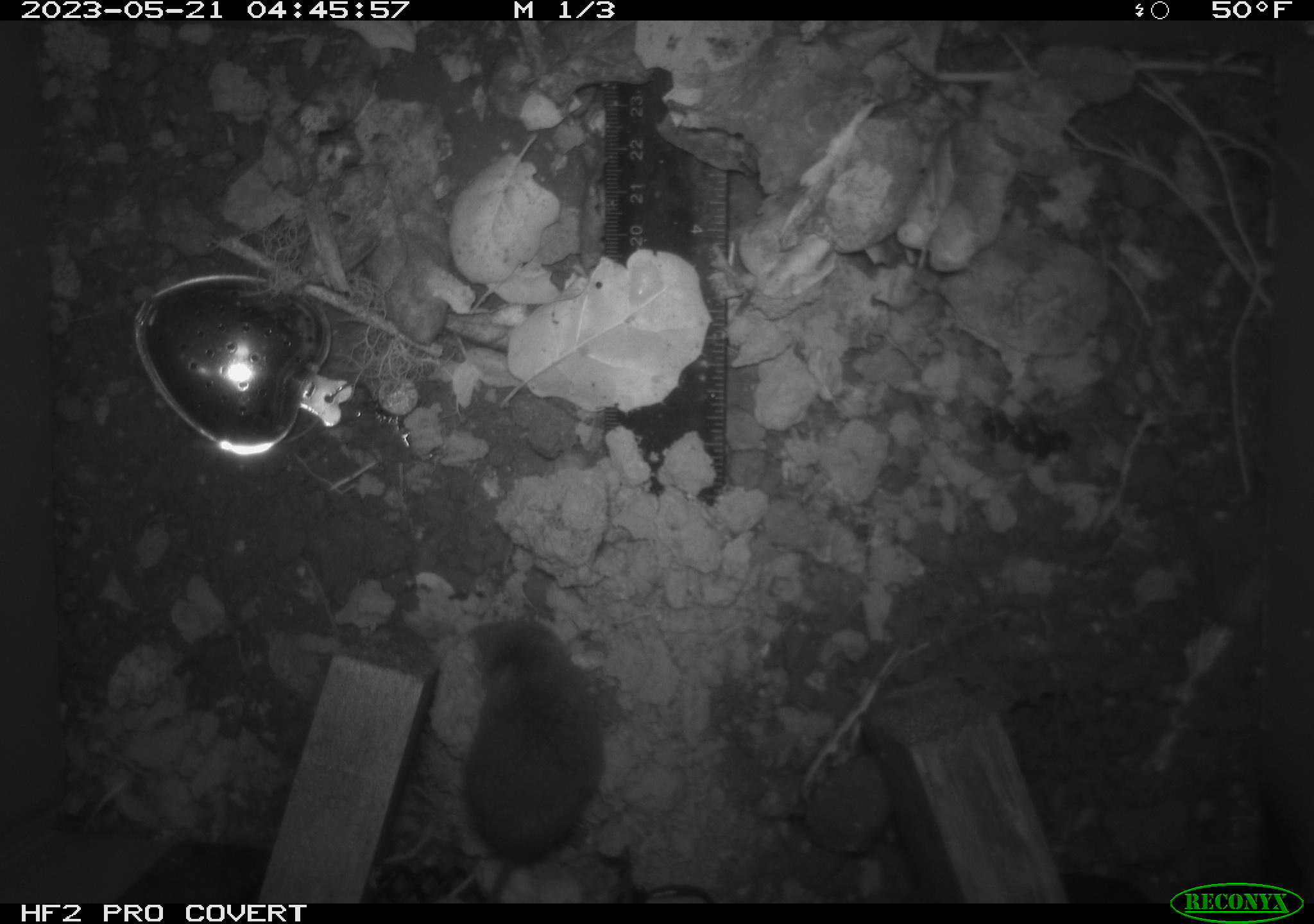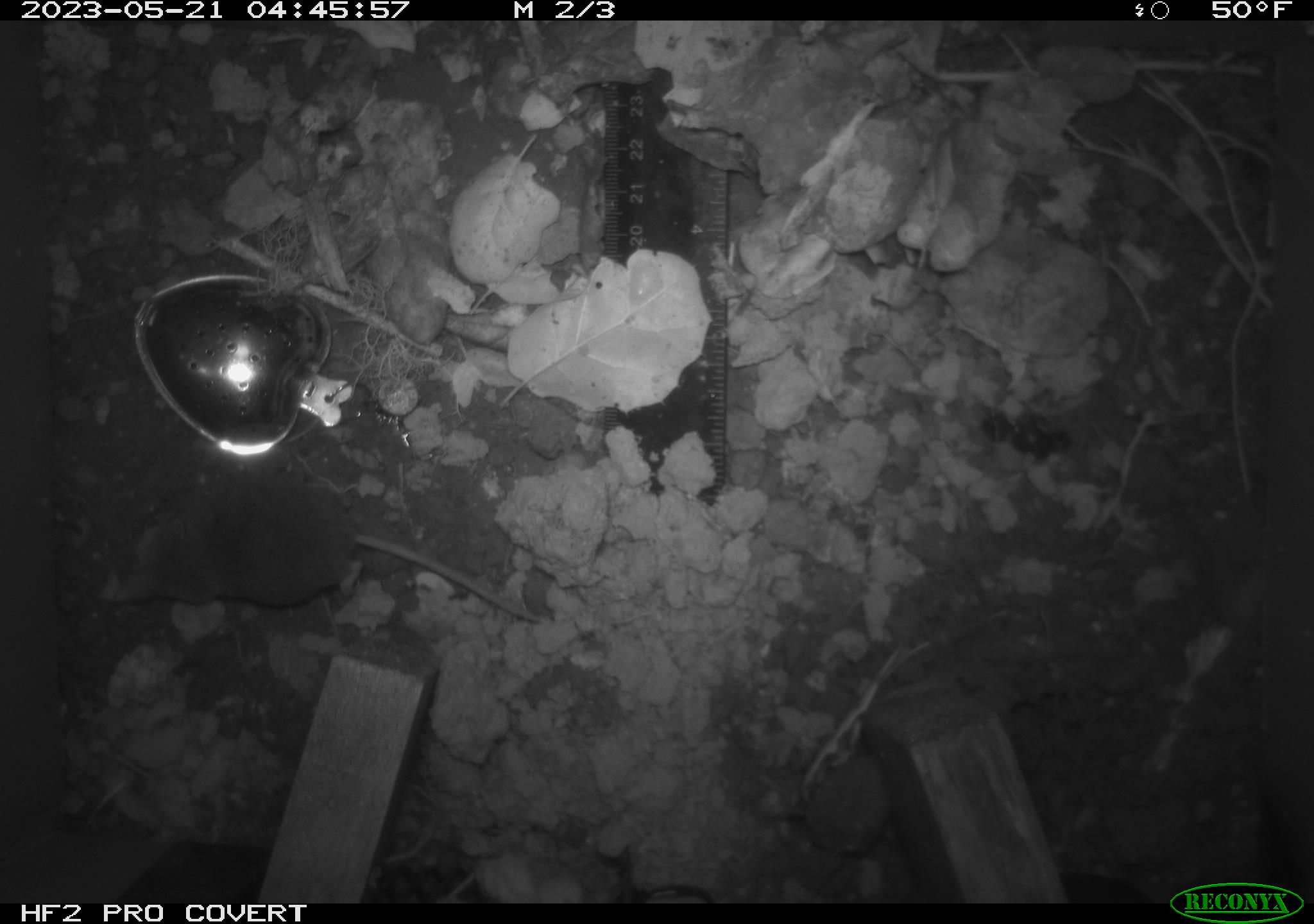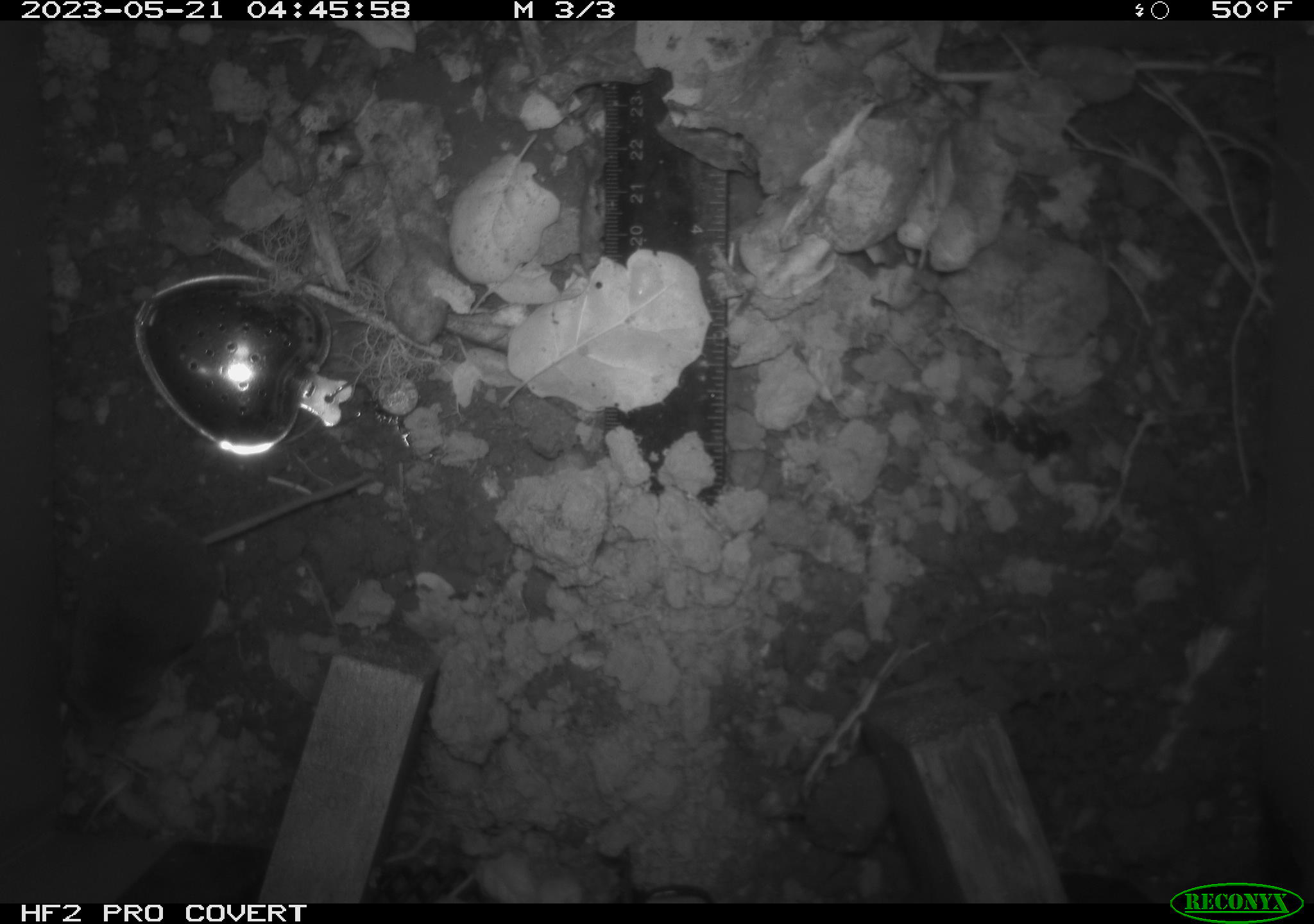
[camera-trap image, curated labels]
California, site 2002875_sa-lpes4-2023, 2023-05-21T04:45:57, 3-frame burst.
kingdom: Animalia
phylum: Chordata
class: Mammalia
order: Eulipotyphla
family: Soricidae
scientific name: Soricidae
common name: shrews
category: soricidae family